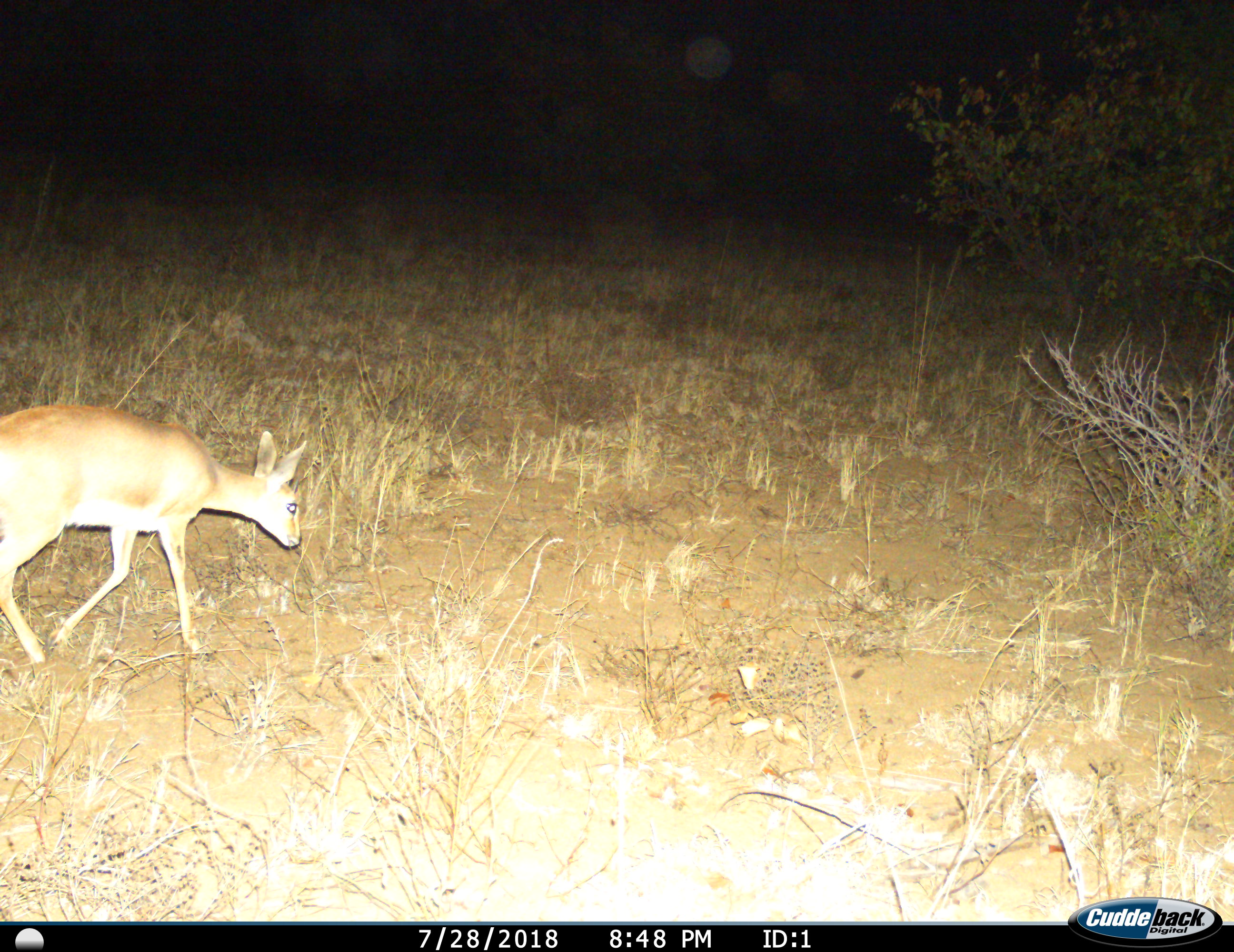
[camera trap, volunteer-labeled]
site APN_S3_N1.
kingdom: Animalia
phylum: Chordata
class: Mammalia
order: Artiodactyla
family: Bovidae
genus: Raphicerus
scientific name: Raphicerus campestris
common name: steenbok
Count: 1.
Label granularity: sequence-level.